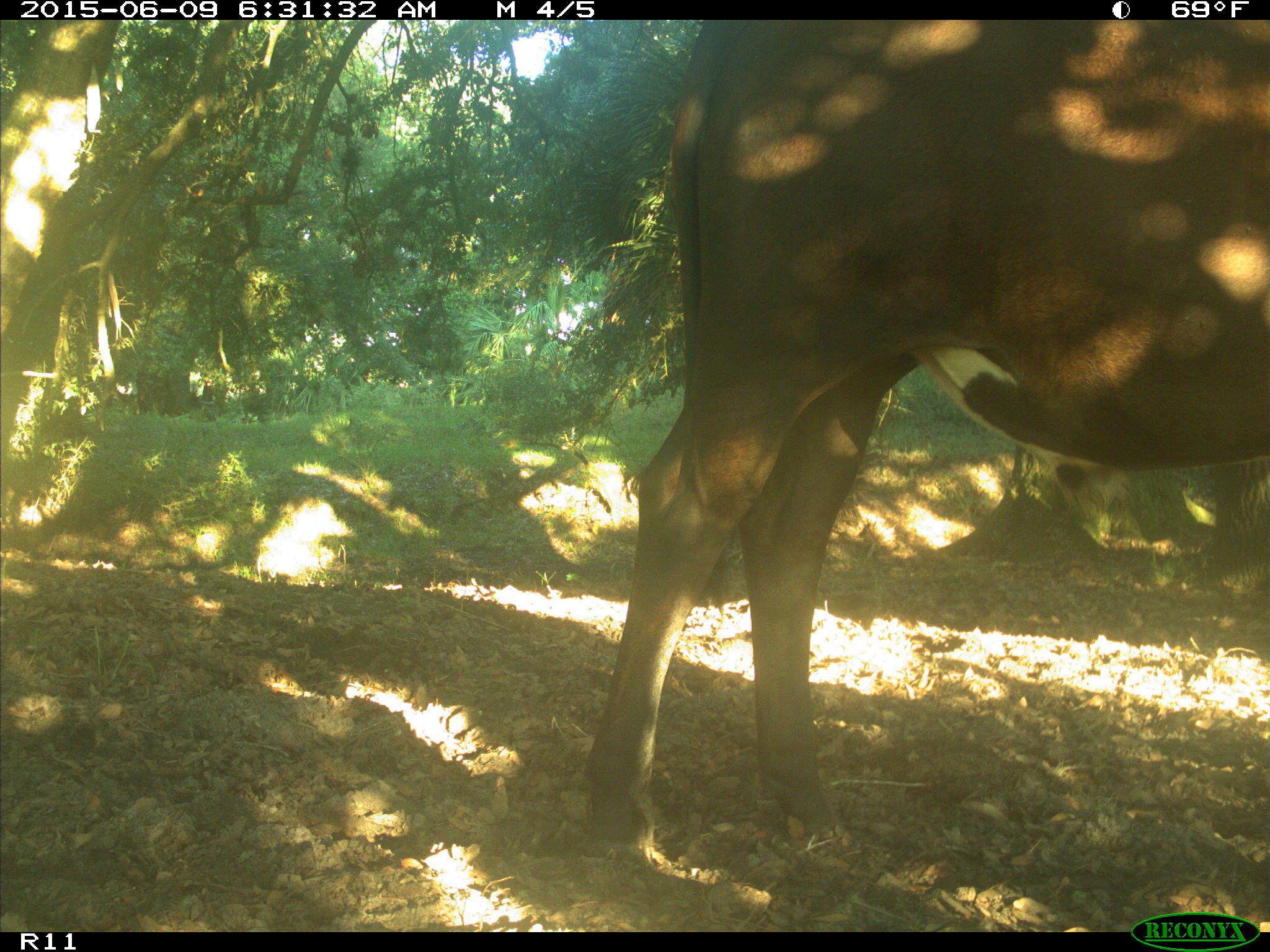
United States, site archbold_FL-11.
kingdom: Animalia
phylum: Chordata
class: Mammalia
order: Artiodactyla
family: Bovidae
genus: Bos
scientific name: Bos taurus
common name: domestic cow